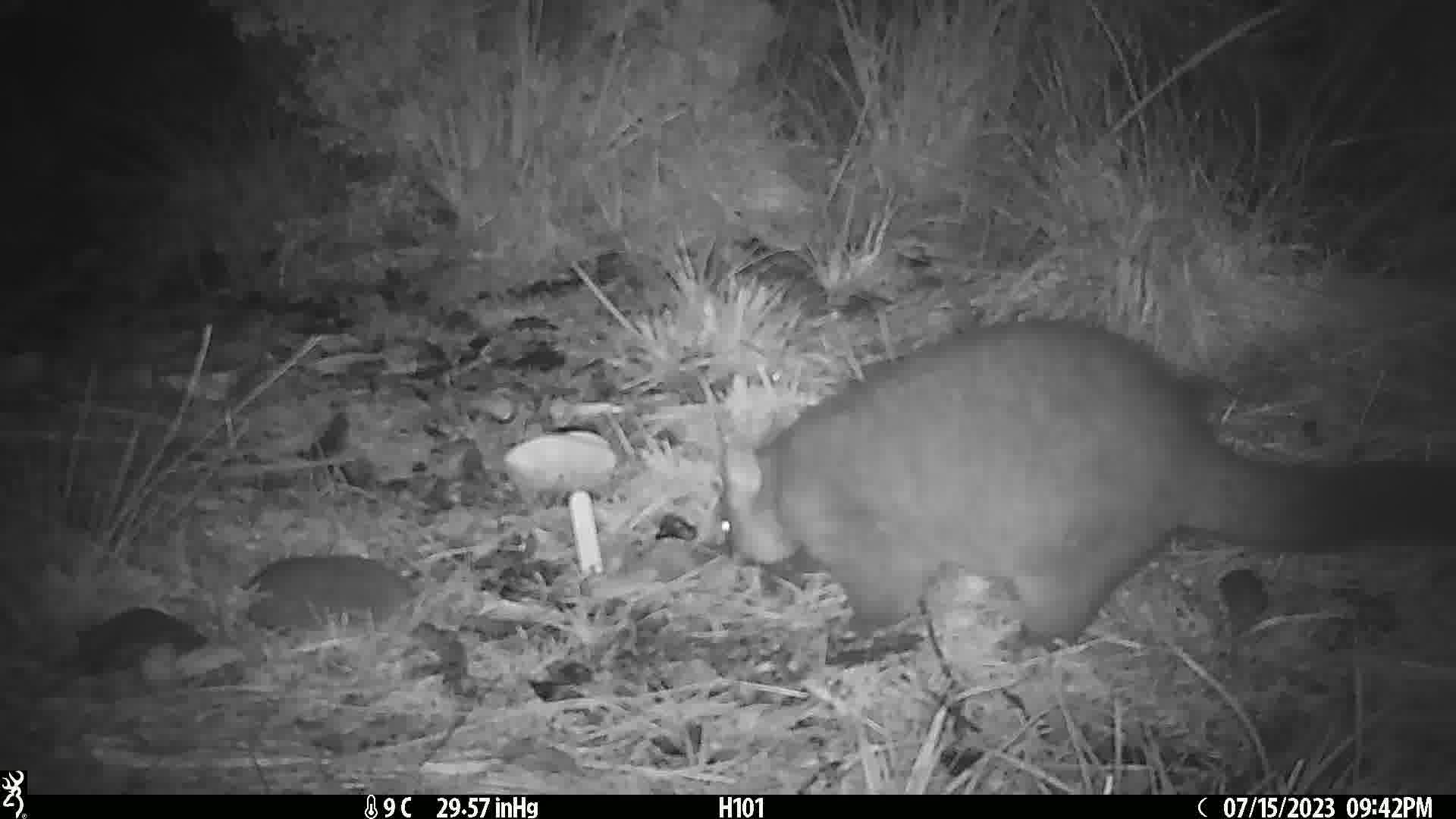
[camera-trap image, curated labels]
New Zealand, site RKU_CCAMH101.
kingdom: Animalia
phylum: Chordata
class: Mammalia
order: Diprotodontia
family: Phalangeridae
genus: Trichosurus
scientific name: Trichosurus vulpecula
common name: common brushtail possum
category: possum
Possum (common brushtail possum) (Trichosurus vulpecula).